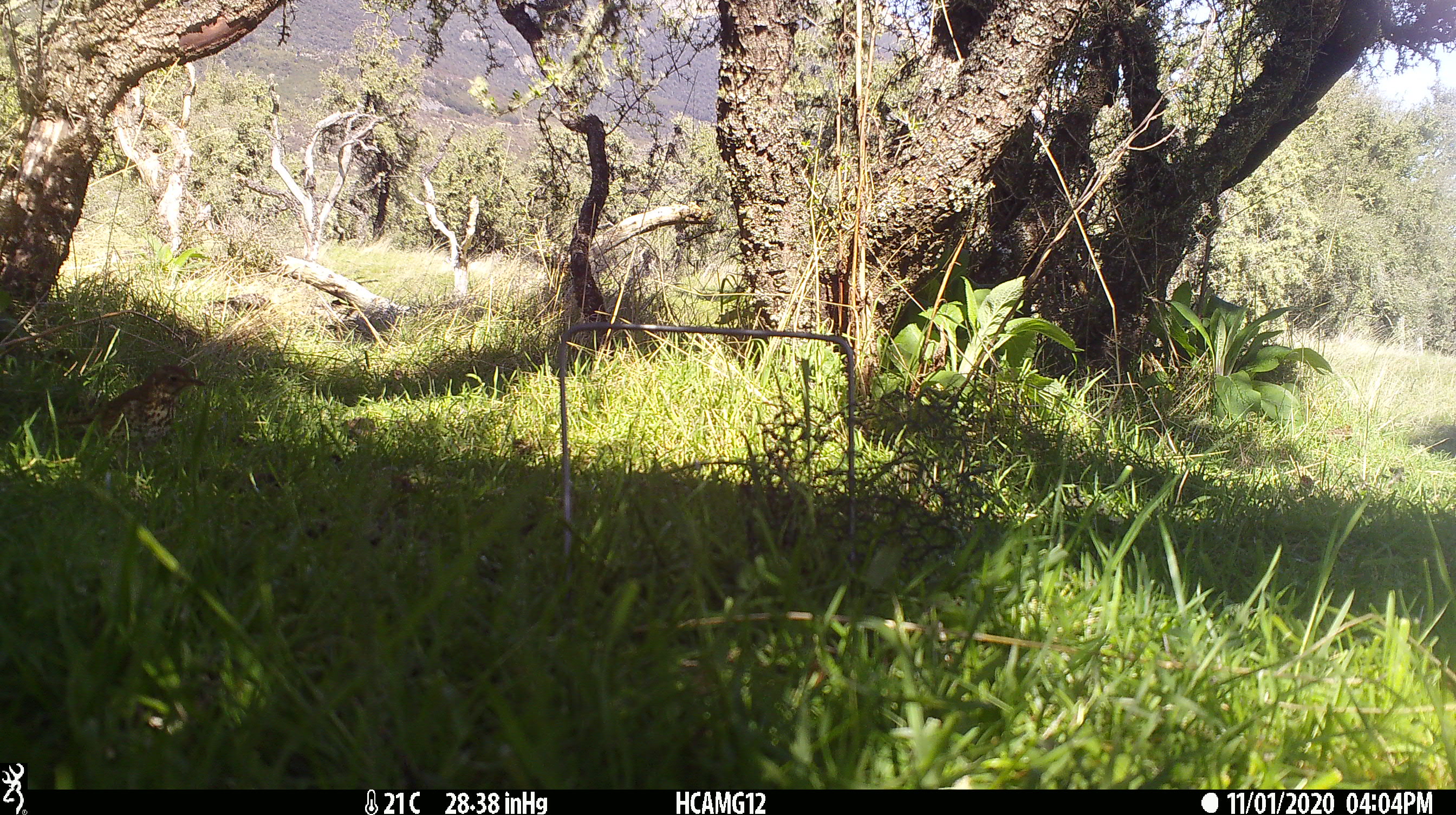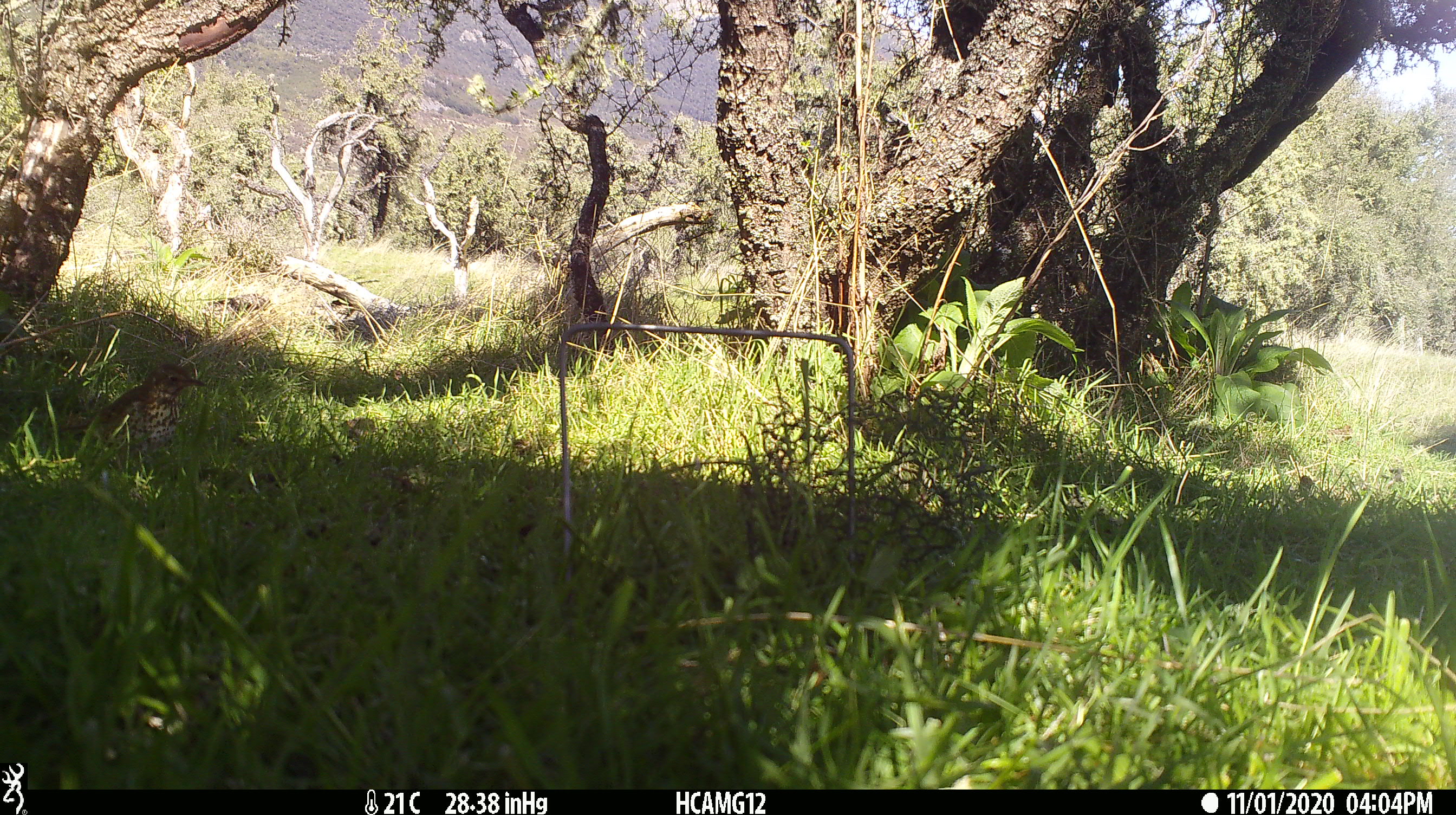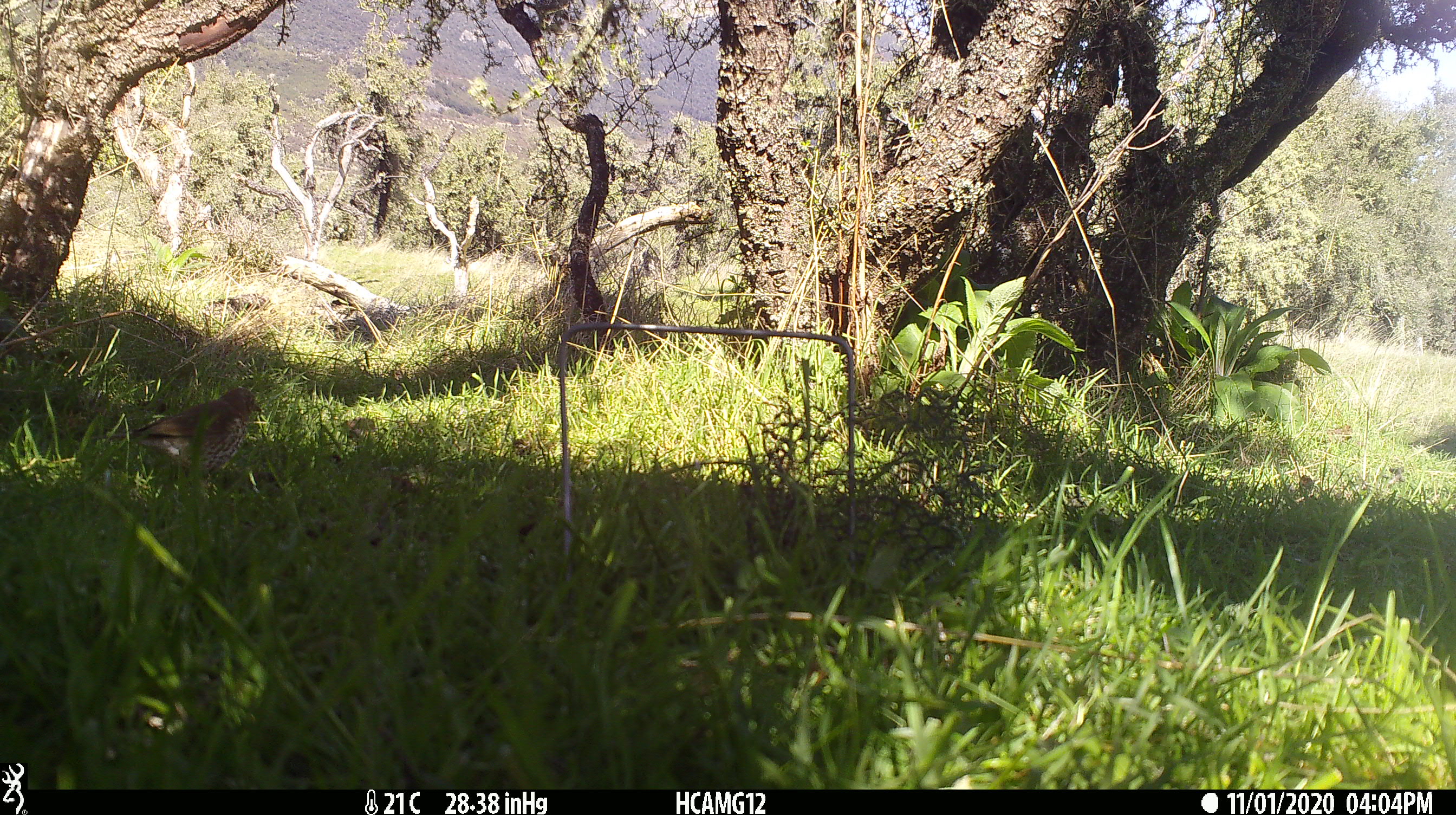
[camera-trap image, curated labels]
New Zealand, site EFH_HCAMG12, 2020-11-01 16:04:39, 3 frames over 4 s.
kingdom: Animalia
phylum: Chordata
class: Aves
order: Passeriformes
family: Turdidae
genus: Turdus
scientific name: Turdus philomelos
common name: song thrush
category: thrush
Thrush (song thrush) (Turdus philomelos).